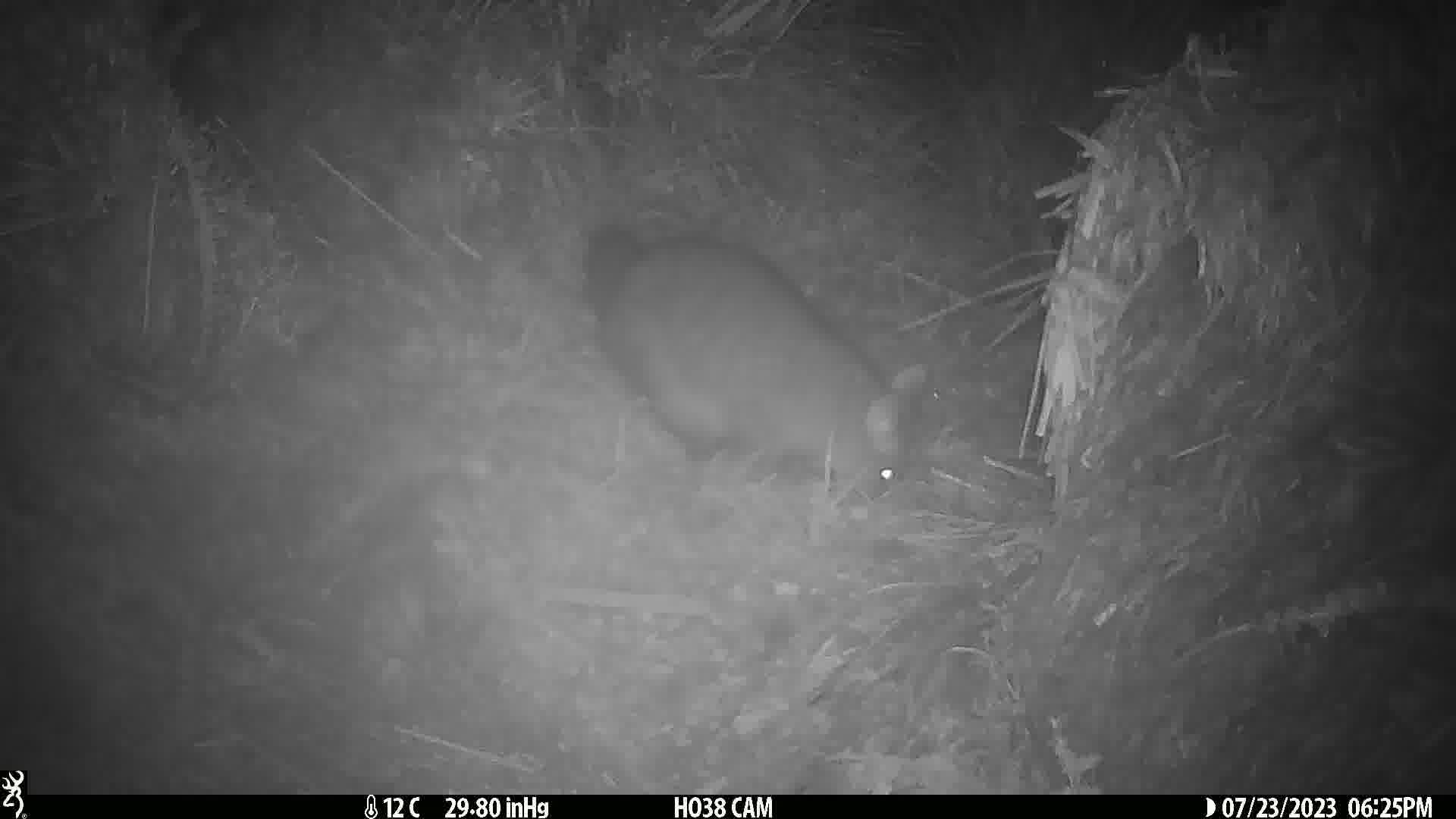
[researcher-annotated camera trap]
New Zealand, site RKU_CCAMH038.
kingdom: Animalia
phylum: Chordata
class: Mammalia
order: Diprotodontia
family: Phalangeridae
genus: Trichosurus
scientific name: Trichosurus vulpecula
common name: common brushtail possum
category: possum